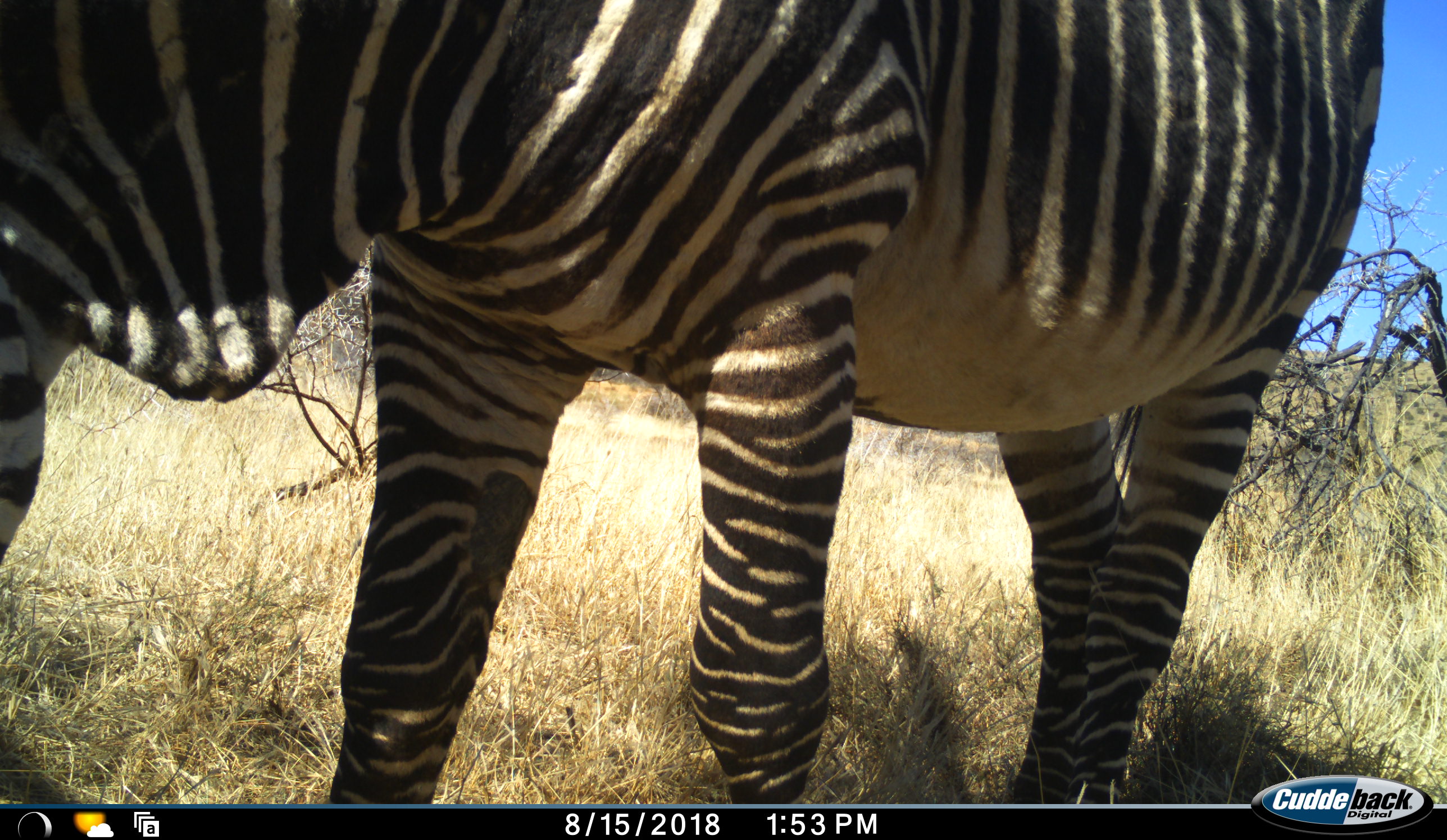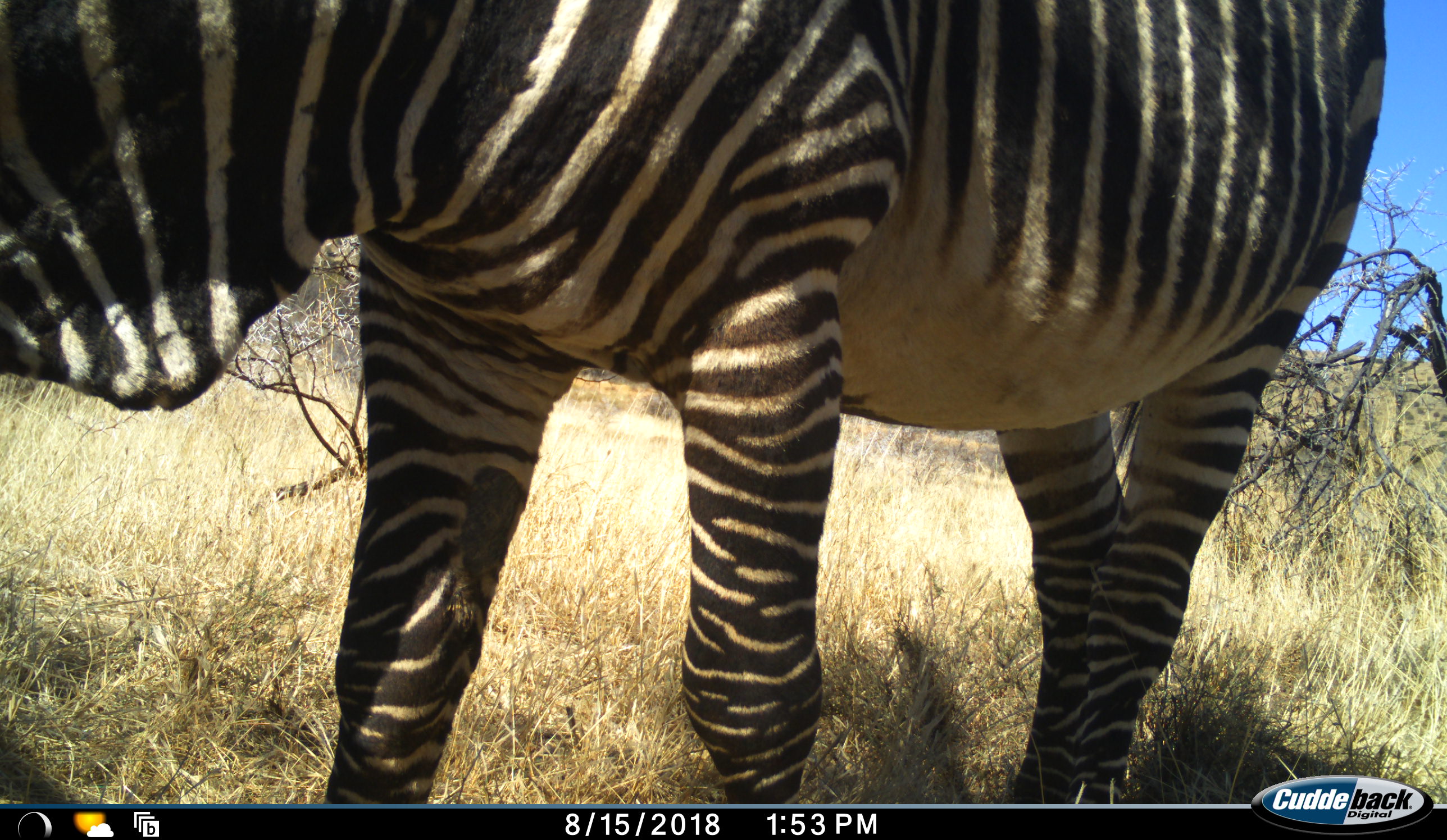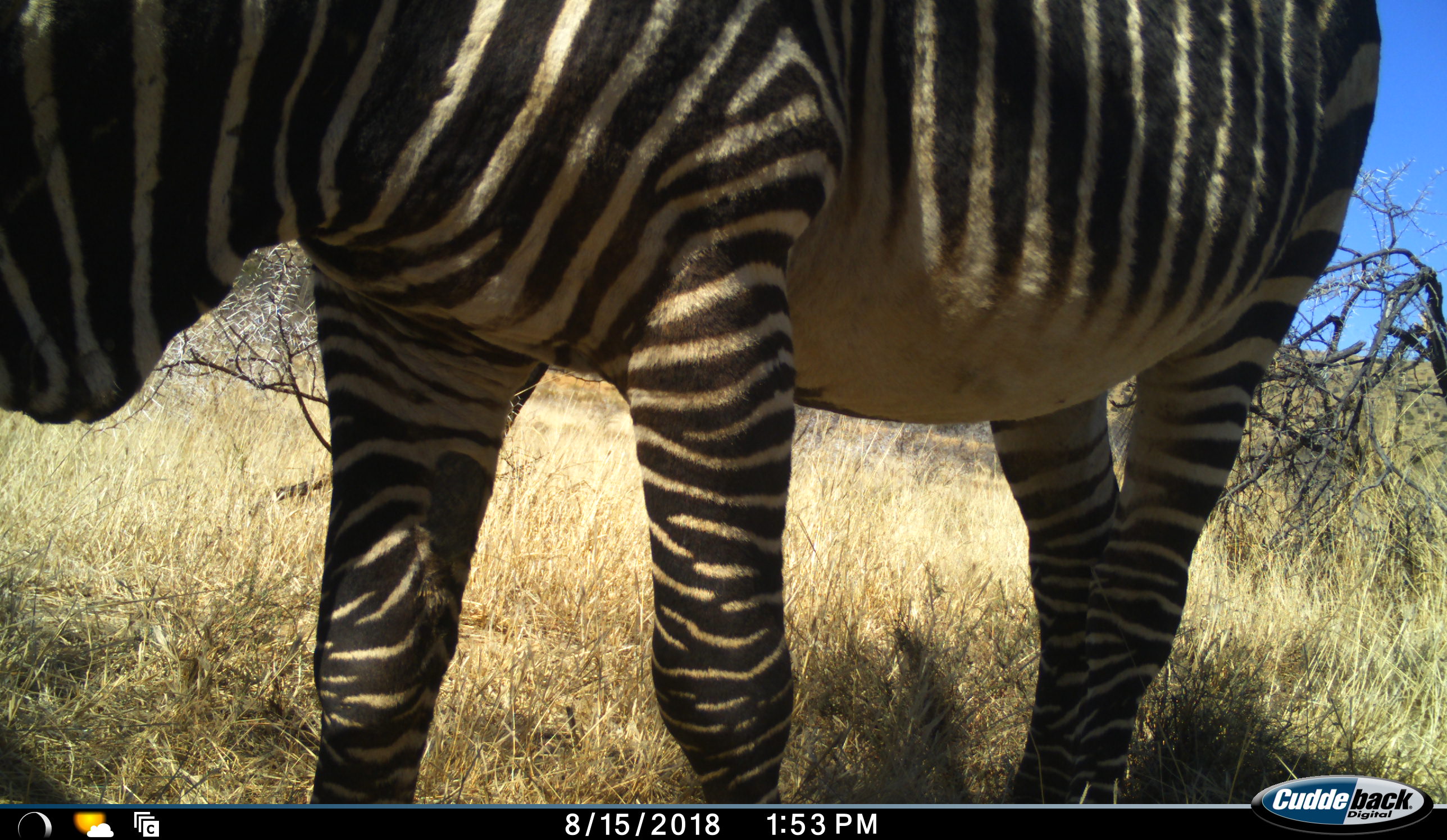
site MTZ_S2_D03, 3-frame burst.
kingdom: Animalia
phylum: Chordata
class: Mammalia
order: Perissodactyla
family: Equidae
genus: Equus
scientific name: Equus zebra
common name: mountain zebra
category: zebramountain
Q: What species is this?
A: Zebramountain (mountain zebra) (Equus zebra).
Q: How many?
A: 1.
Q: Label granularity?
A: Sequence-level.